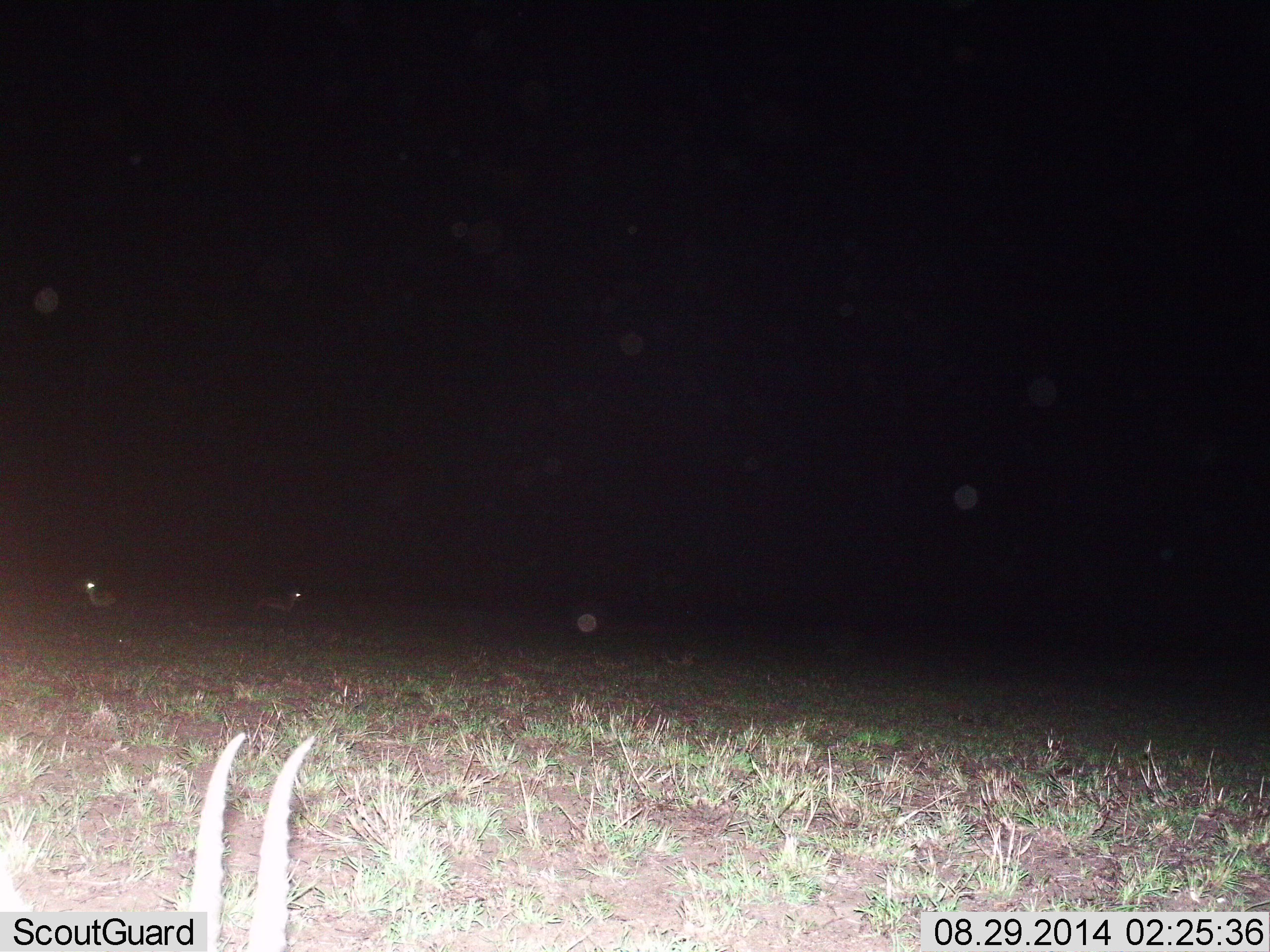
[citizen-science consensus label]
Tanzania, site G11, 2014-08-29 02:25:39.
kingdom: Animalia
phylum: Chordata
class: Mammalia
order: Artiodactyla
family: Bovidae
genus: Eudorcas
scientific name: Eudorcas thomsonii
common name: thomson's gazelle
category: gazellethomsons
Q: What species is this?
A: Gazellethomsons (thomson's gazelle) (Eudorcas thomsonii).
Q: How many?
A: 1.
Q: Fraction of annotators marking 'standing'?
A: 43%.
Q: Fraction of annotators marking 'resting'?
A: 71%.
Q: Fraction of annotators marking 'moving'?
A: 0%.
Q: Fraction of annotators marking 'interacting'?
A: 0%.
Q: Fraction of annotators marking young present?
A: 0%.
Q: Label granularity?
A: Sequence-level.